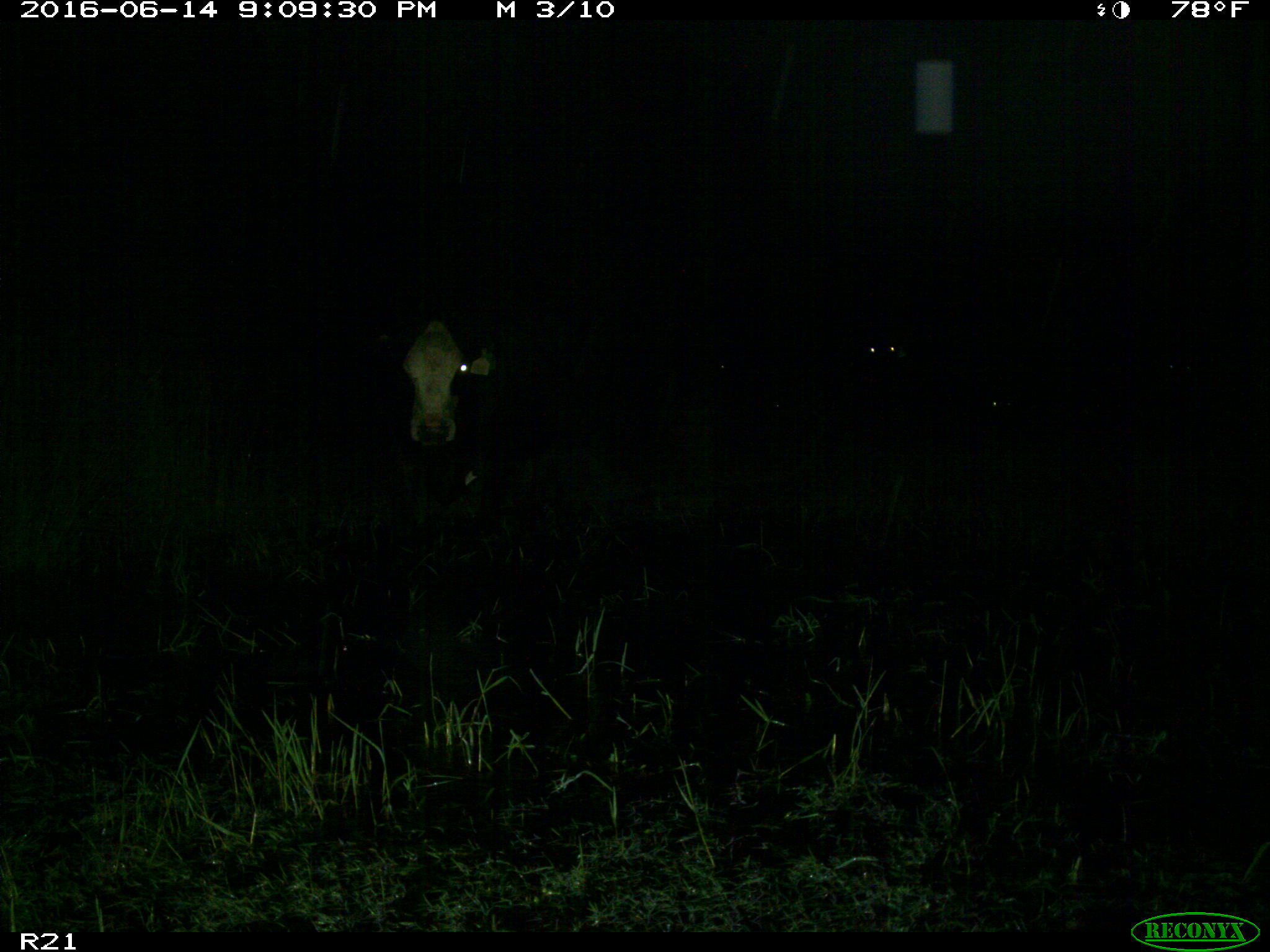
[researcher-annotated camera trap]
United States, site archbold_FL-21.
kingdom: Animalia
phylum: Chordata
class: Mammalia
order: Artiodactyla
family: Bovidae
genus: Bos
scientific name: Bos taurus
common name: domestic cow